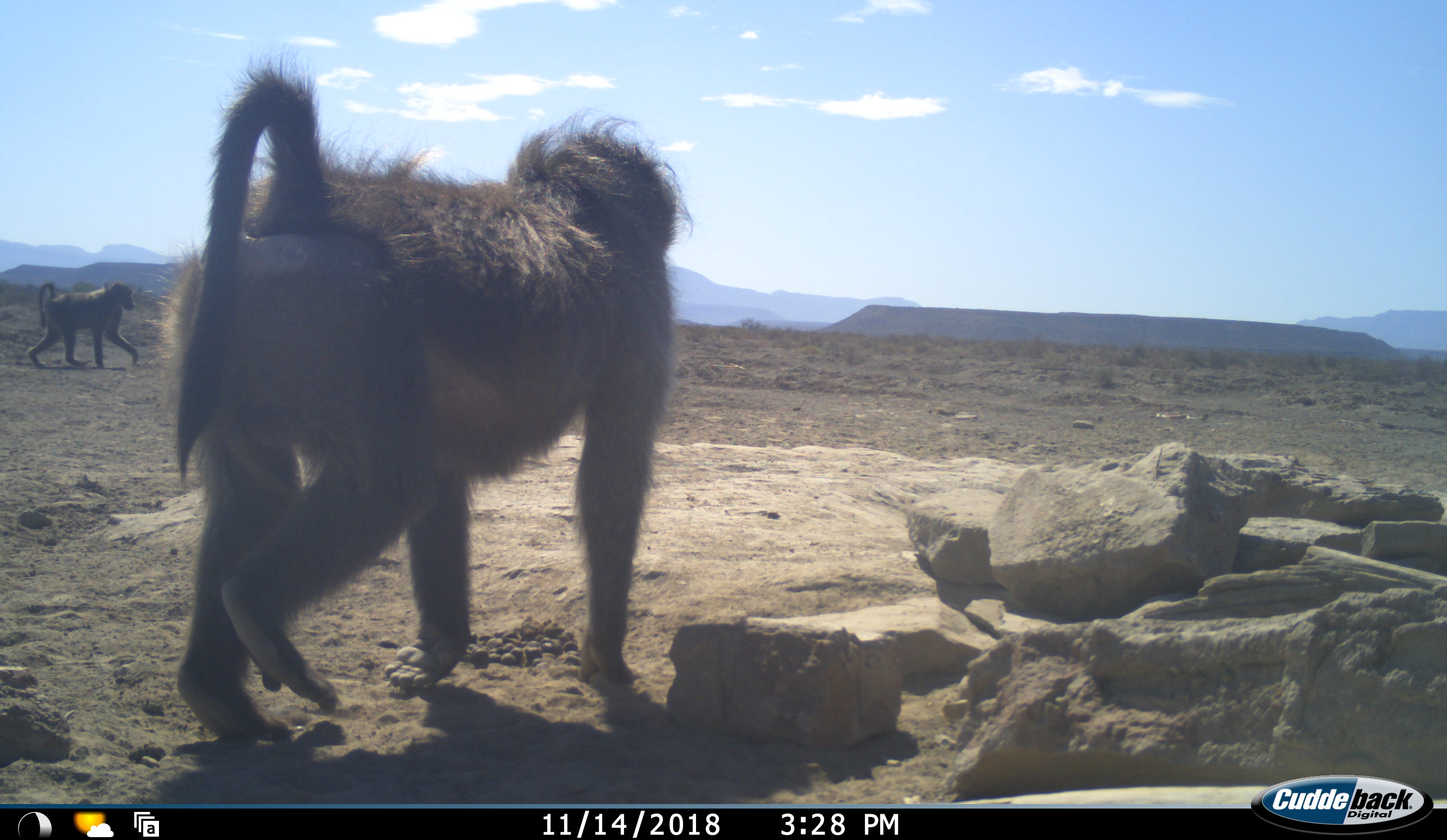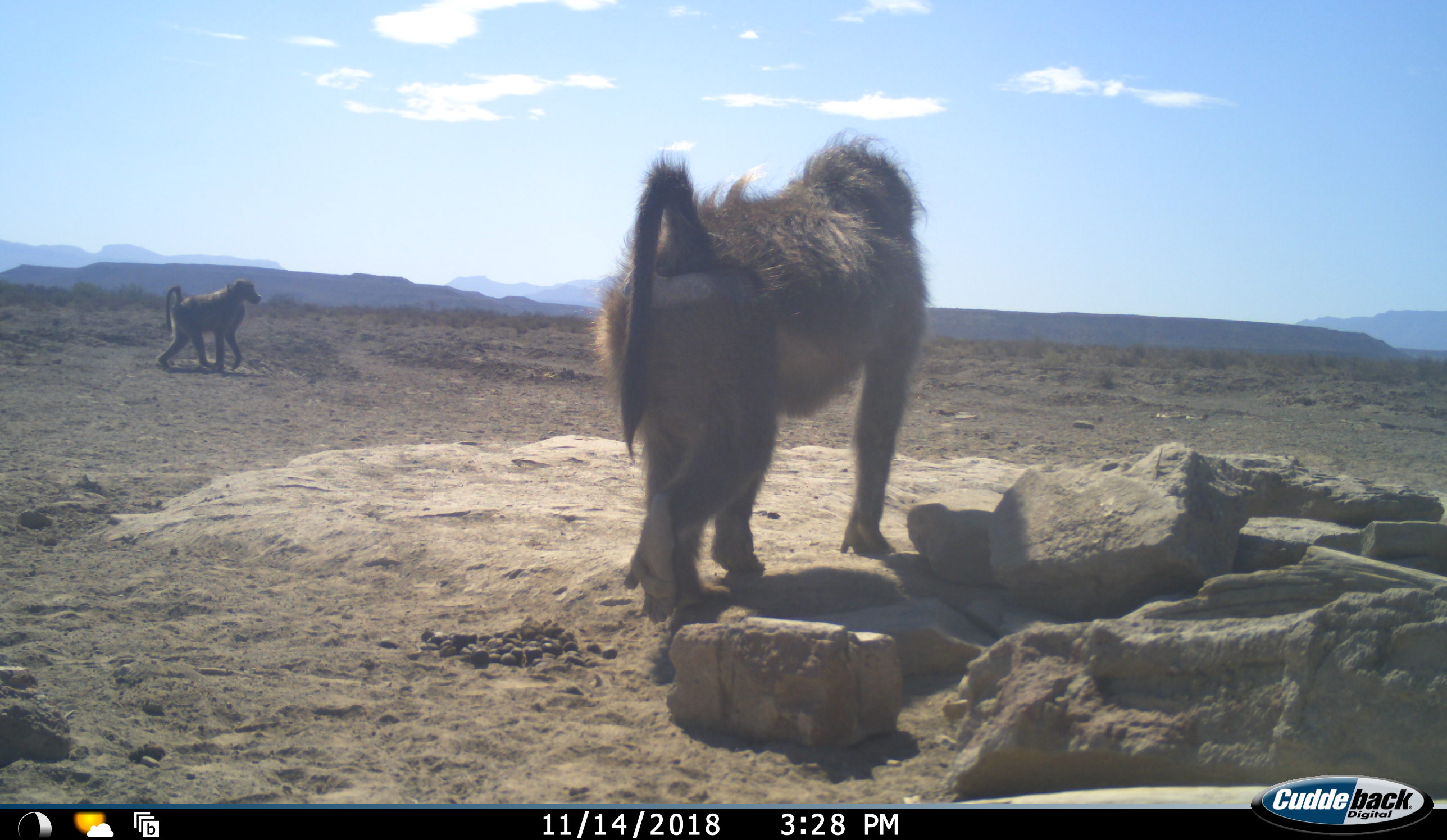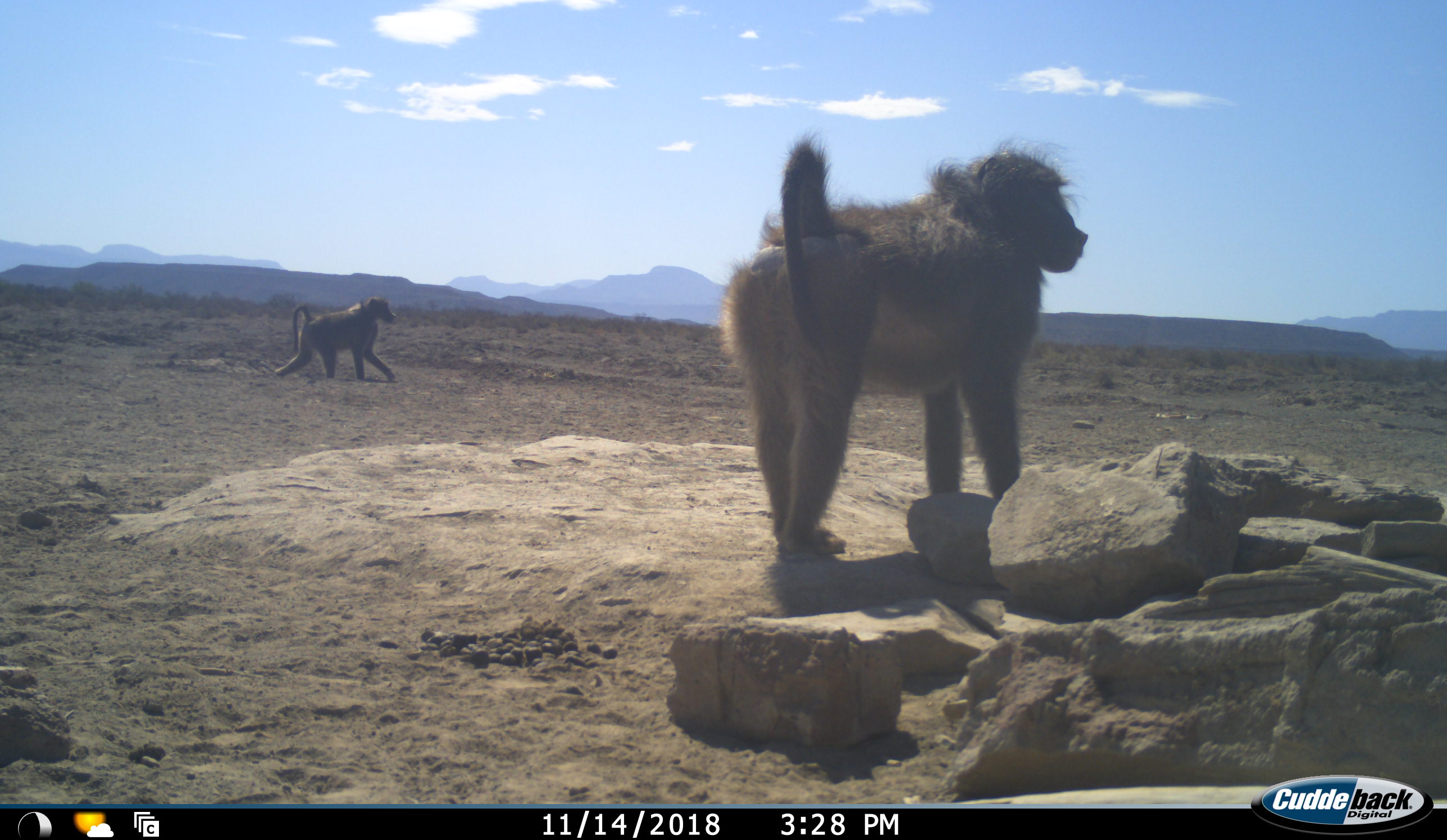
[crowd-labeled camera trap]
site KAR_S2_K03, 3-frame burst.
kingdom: Animalia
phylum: Chordata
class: Mammalia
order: Primates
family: Cercopithecidae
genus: Papio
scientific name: Papio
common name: baboon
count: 2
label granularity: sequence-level